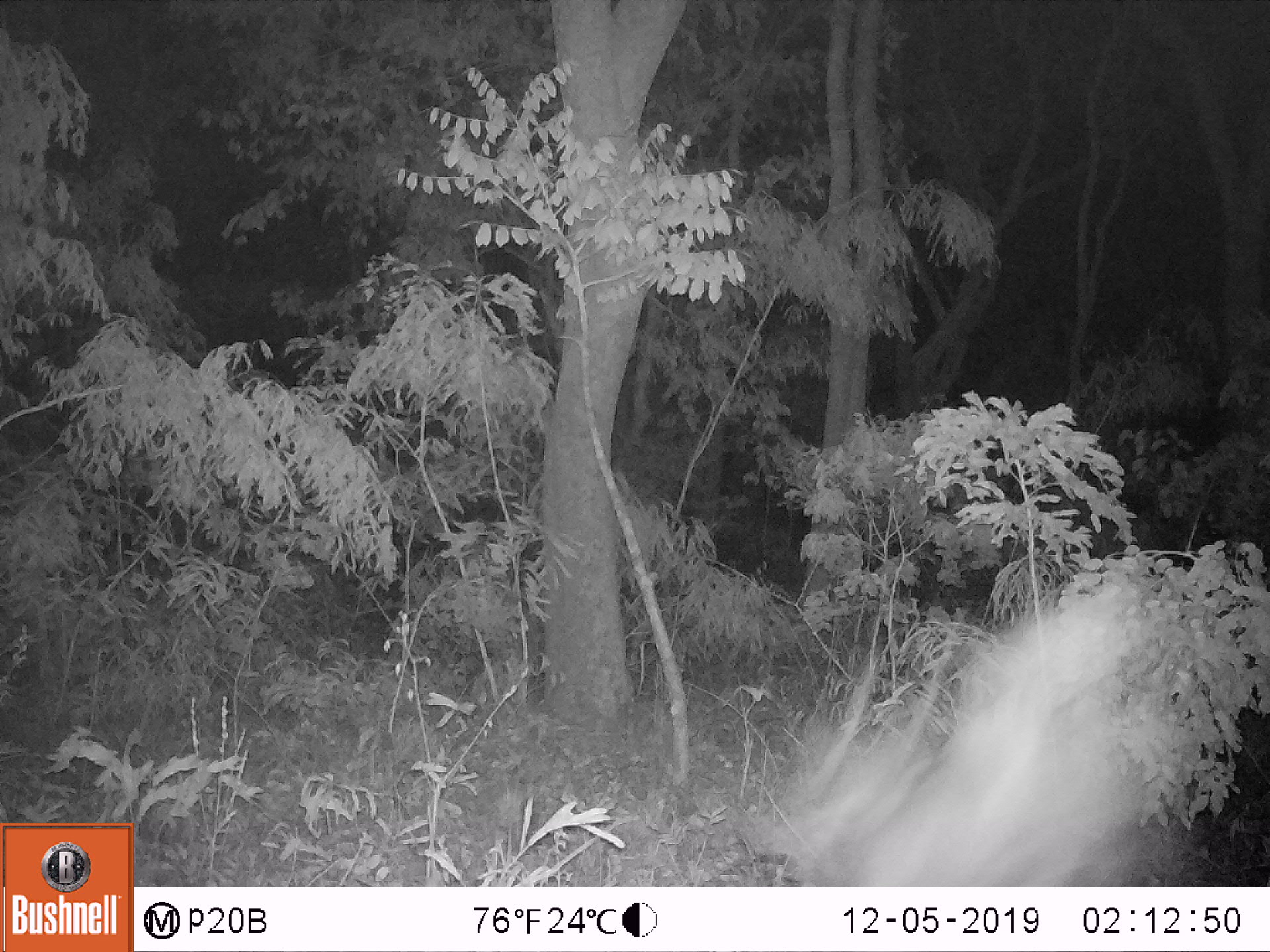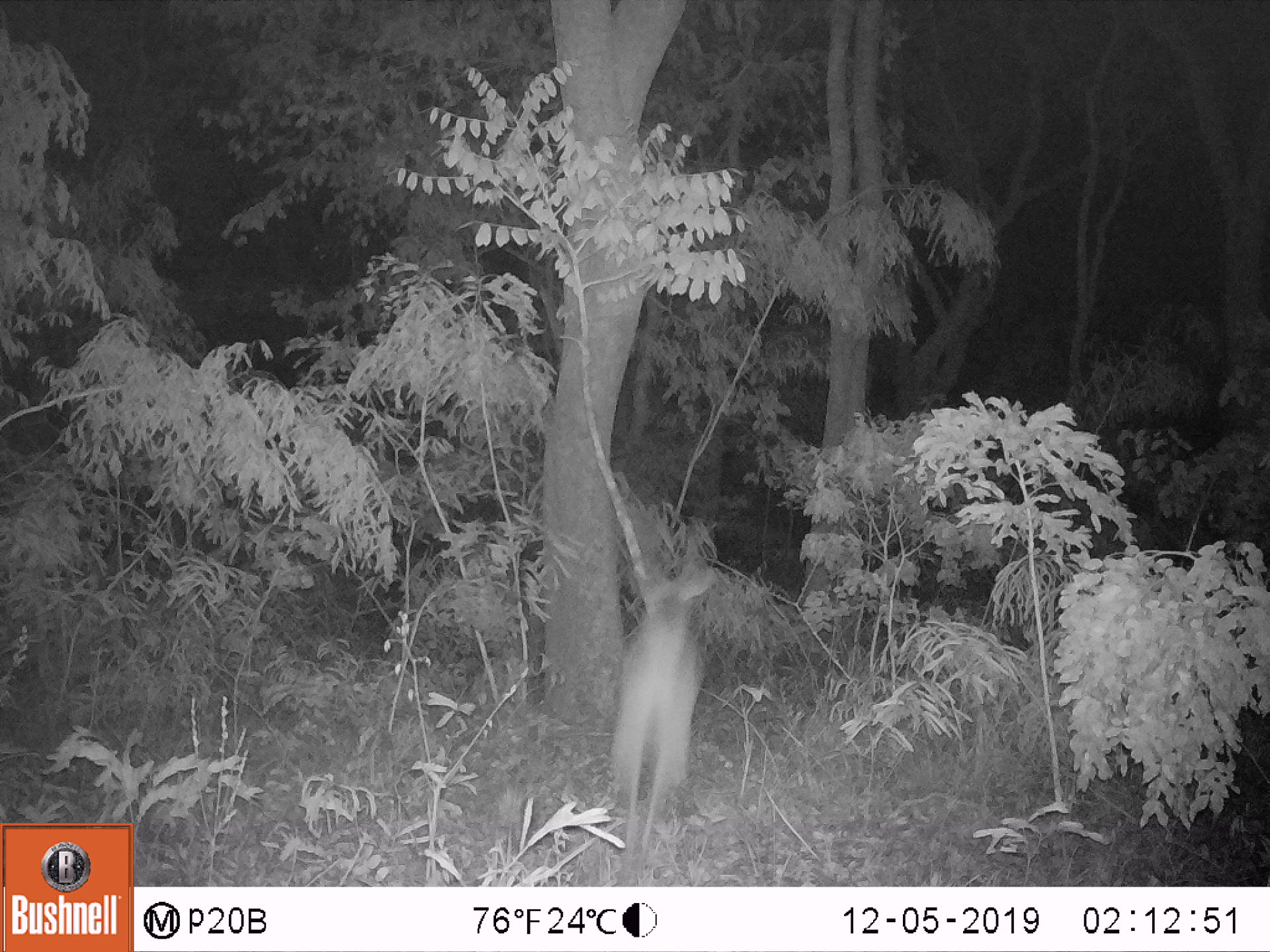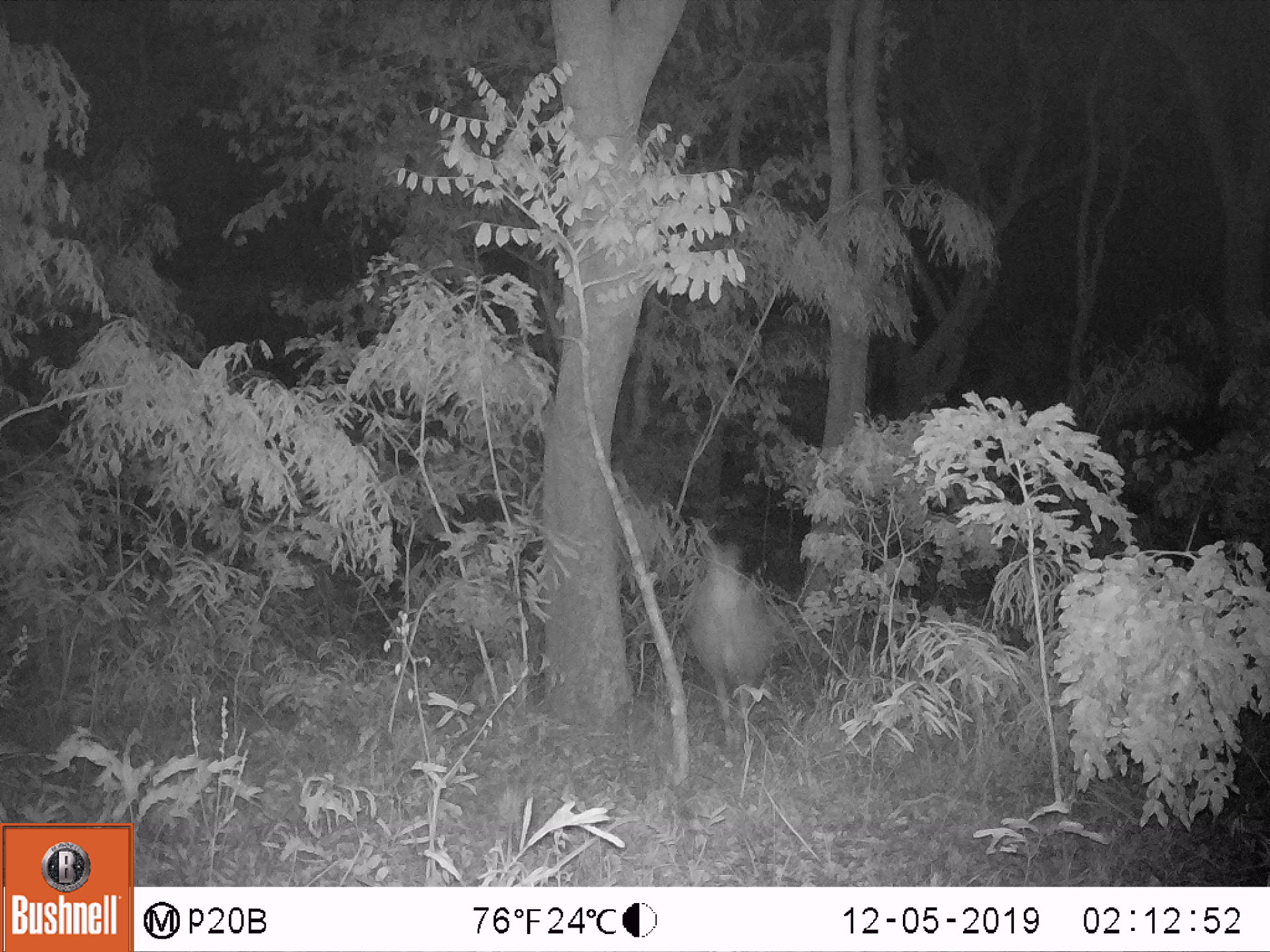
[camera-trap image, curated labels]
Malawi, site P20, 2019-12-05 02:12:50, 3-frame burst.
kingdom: Animalia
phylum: Chordata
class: Mammalia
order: Artiodactyla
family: Bovidae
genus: Tragelaphus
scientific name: Tragelaphus sylvaticus sylvaticus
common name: cape bushbuck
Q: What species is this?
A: Cape bushbuck (Tragelaphus sylvaticus sylvaticus).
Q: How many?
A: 1.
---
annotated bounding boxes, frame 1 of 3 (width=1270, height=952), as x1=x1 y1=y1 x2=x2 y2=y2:
cape bushbuck: x1=742 y1=551 x2=1216 y2=878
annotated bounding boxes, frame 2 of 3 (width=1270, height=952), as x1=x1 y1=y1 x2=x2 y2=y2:
cape bushbuck: x1=589 y1=510 x2=723 y2=845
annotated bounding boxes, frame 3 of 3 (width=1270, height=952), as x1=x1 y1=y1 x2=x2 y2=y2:
cape bushbuck: x1=687 y1=536 x2=773 y2=749